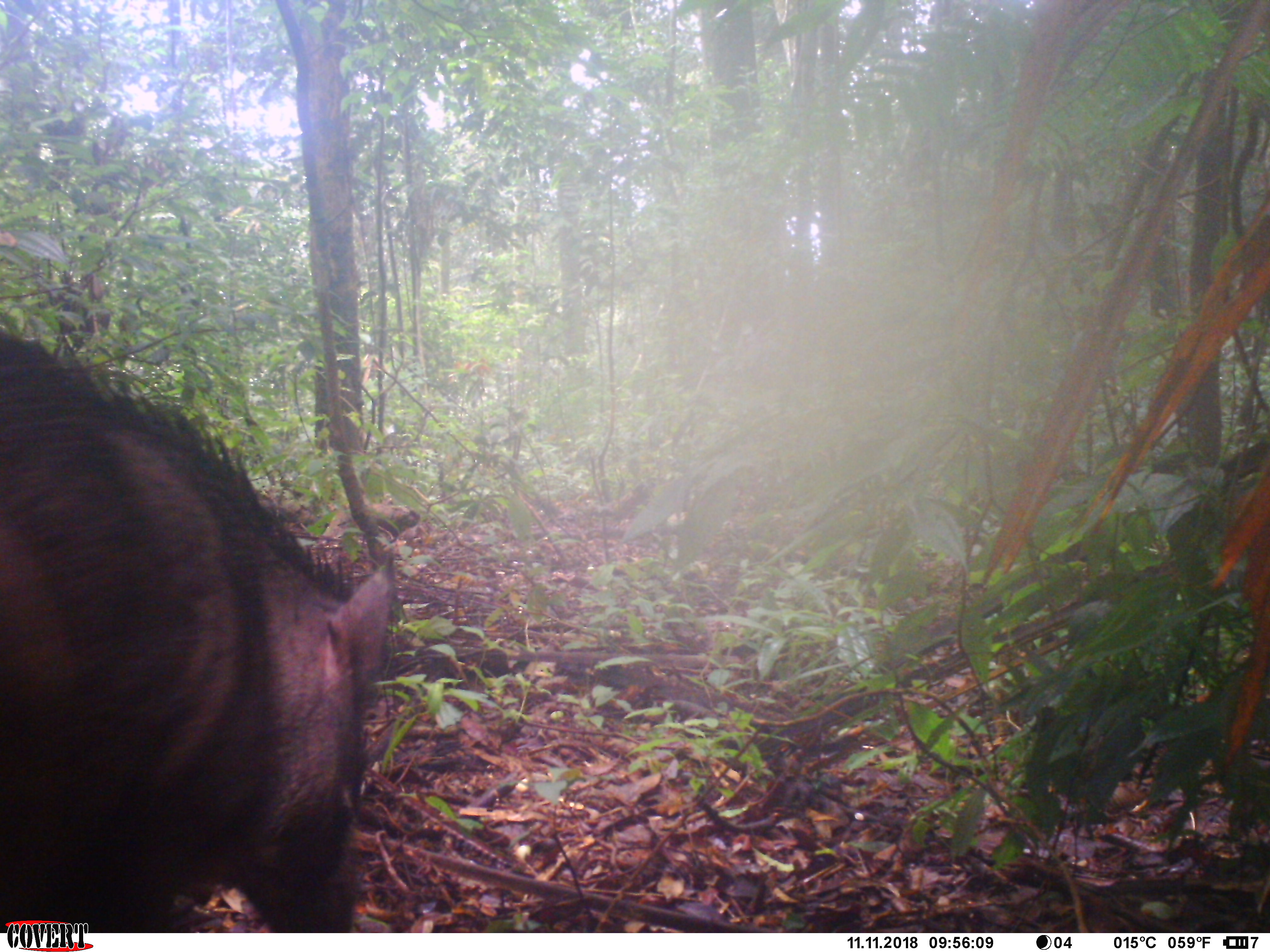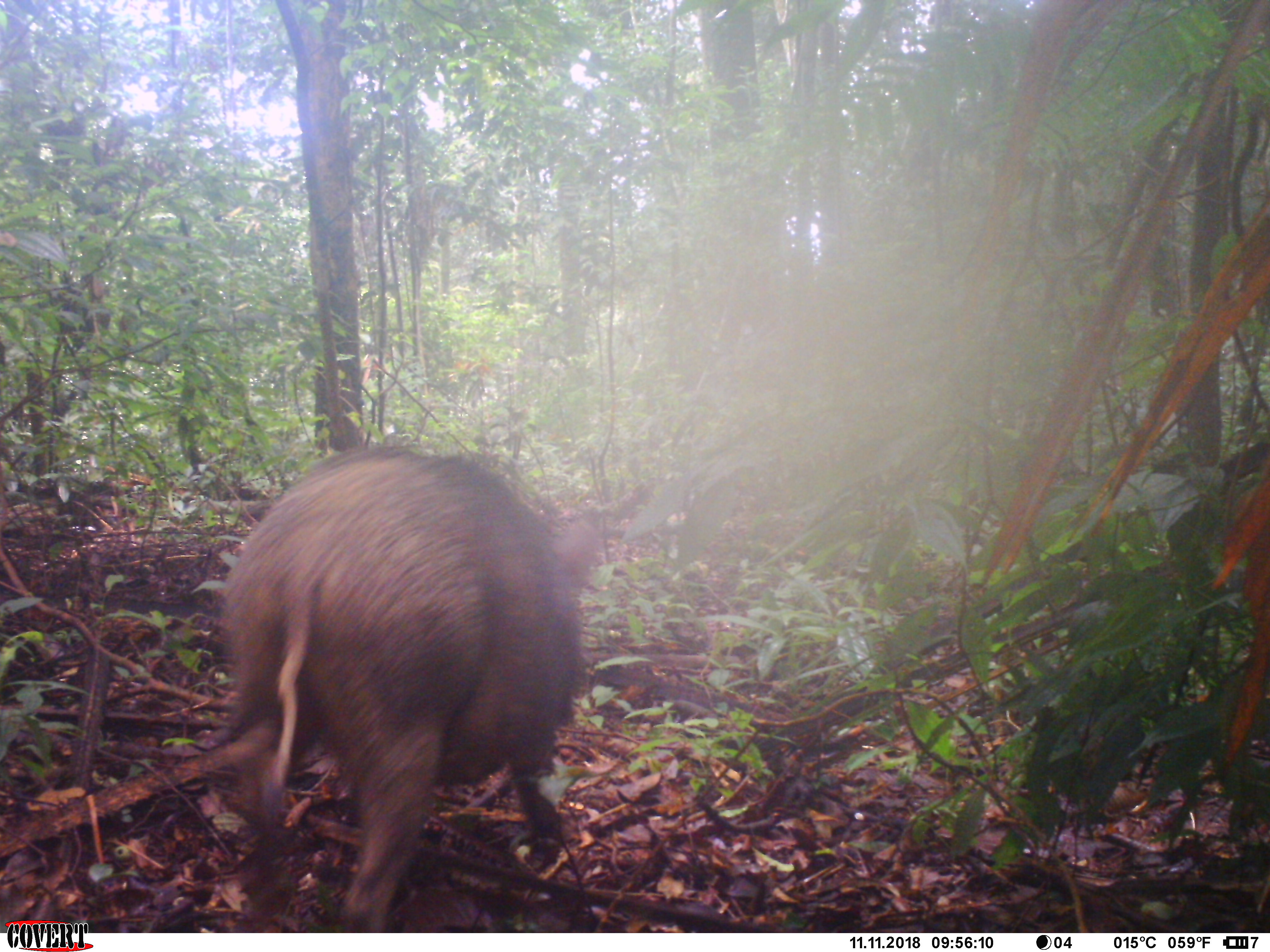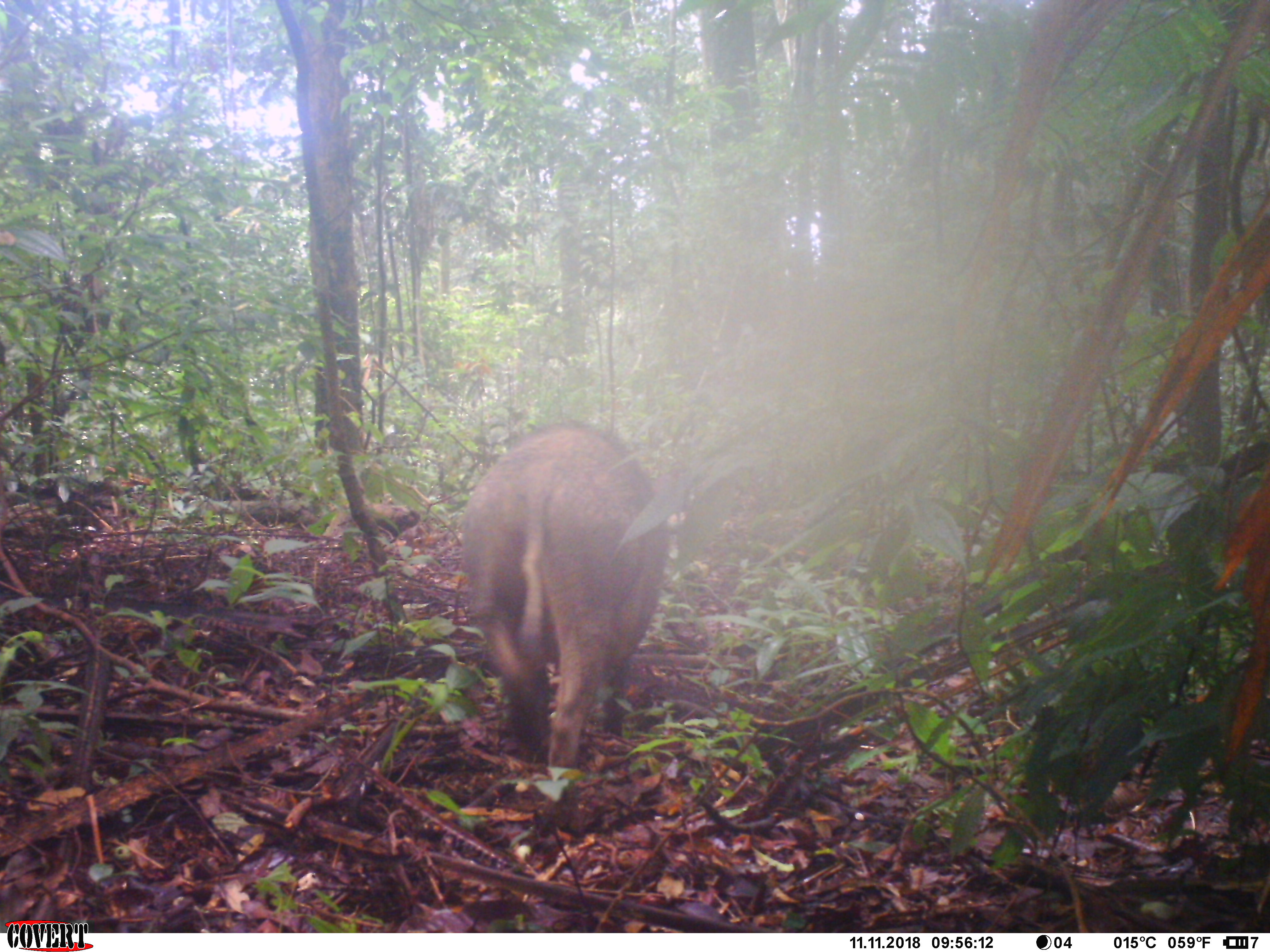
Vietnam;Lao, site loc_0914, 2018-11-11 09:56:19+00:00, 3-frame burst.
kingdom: Animalia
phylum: Chordata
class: Mammalia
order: Artiodactyla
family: Suidae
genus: Sus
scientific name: Sus scrofa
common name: eurasian wild pig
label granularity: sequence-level